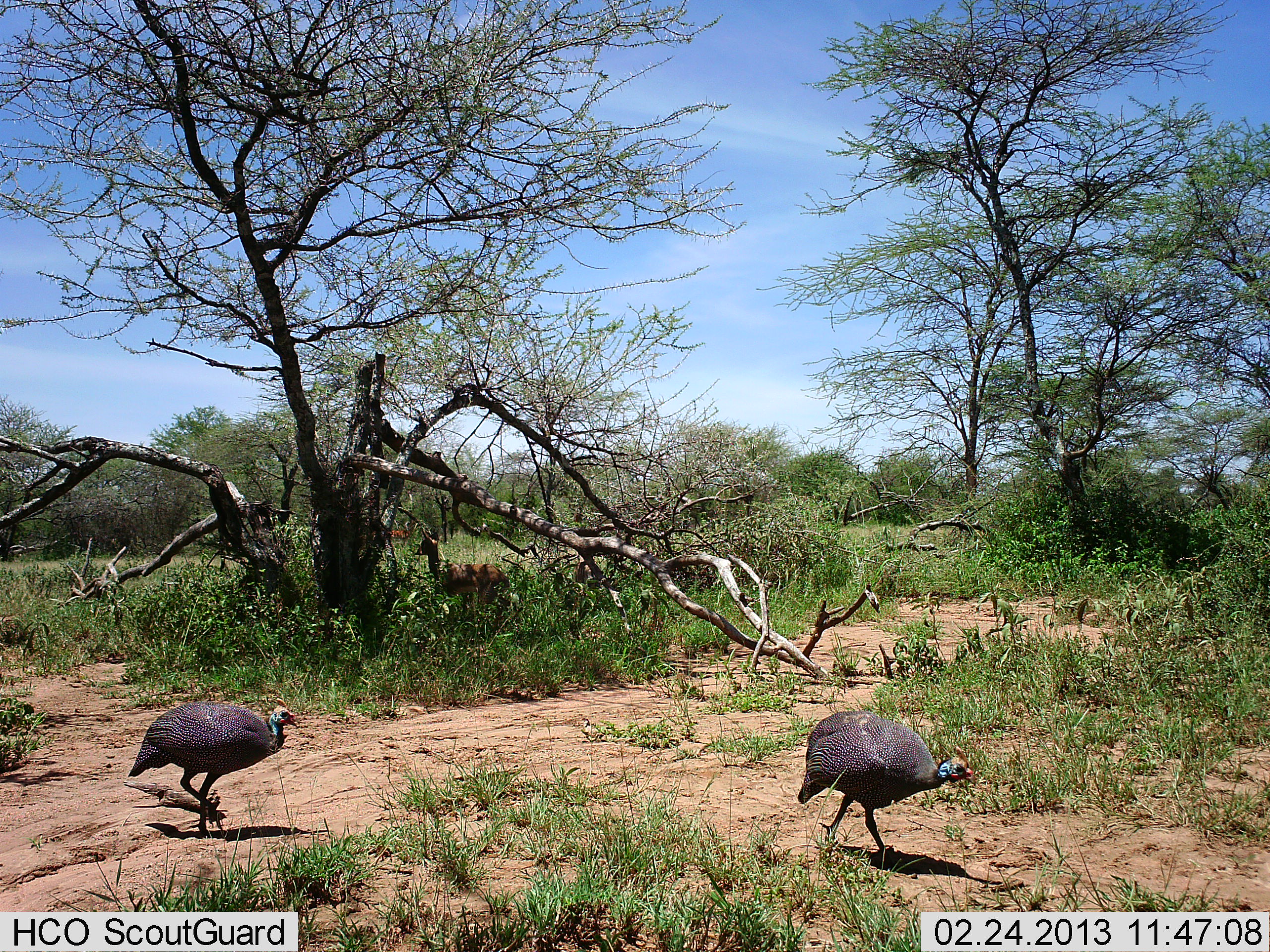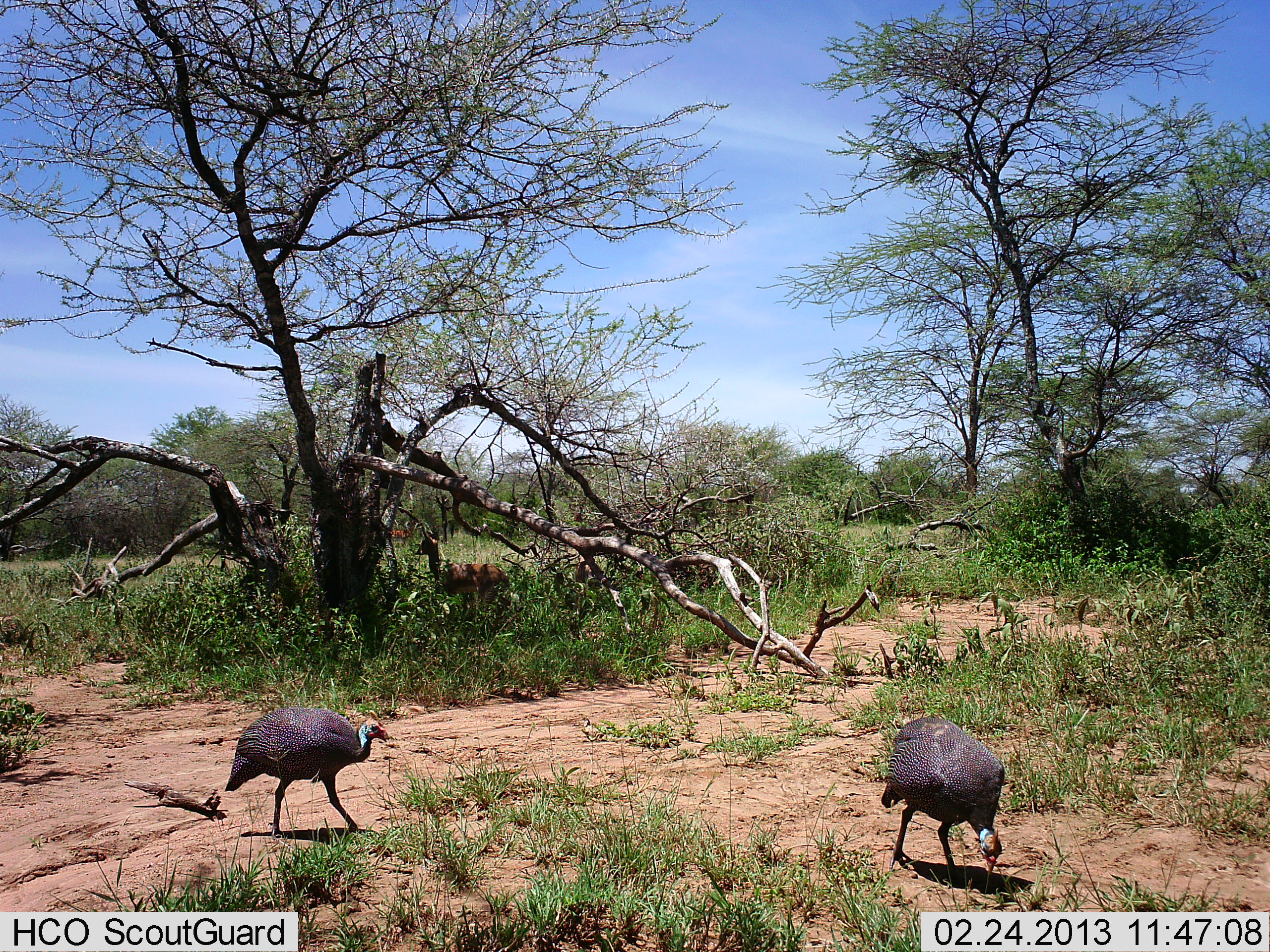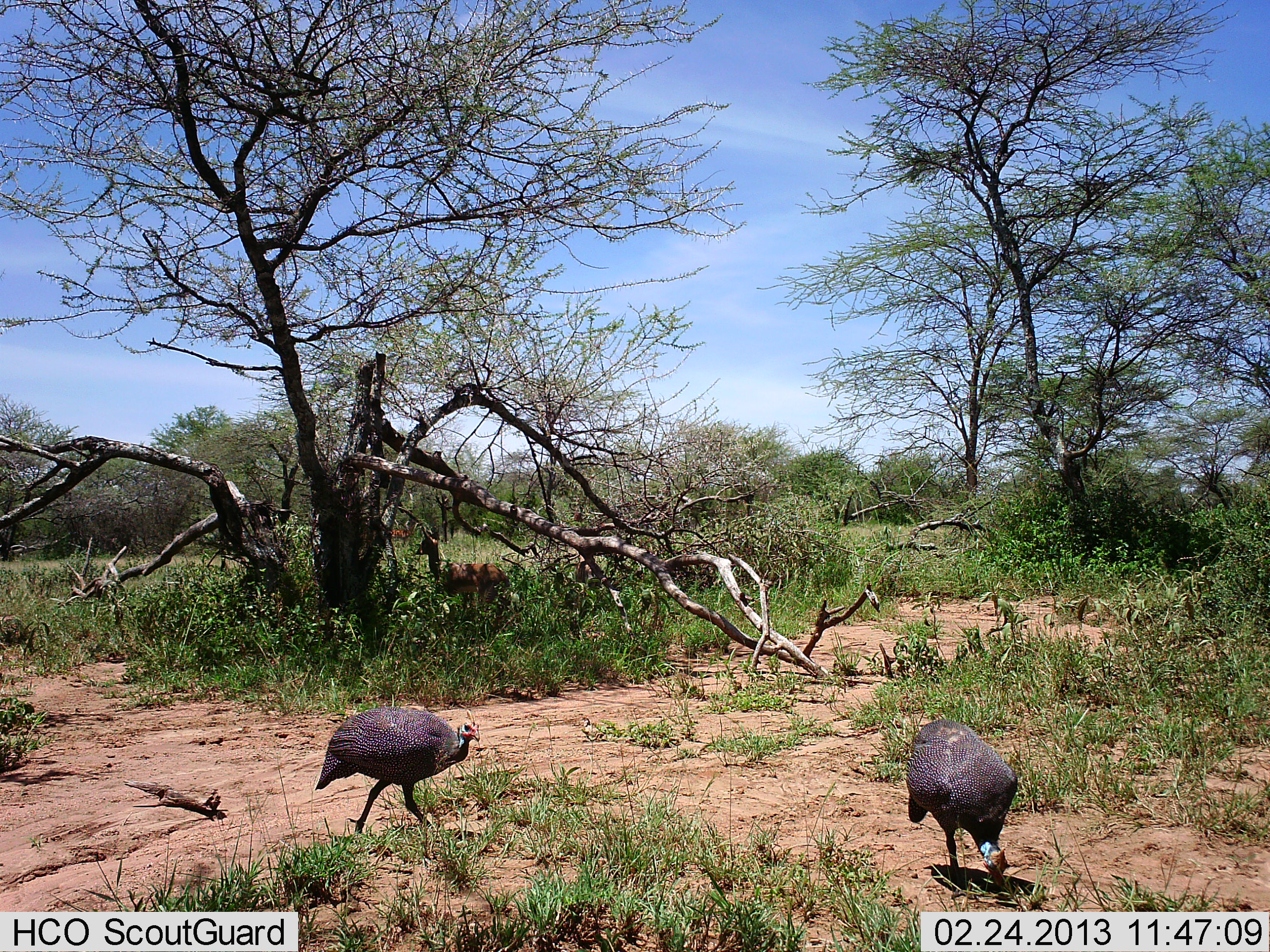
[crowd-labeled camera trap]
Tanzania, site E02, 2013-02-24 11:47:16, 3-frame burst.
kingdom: Animalia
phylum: Chordata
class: Aves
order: Galliformes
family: Numididae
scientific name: Numididae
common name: guinea fowl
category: guineafowl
Guineafowl (guinea fowl) (Numididae), count 2. Behavior (volunteer vote fractions): standing 0%, resting 0%, moving 96%, interacting 0%. Young present (vote fraction): 0%. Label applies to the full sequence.